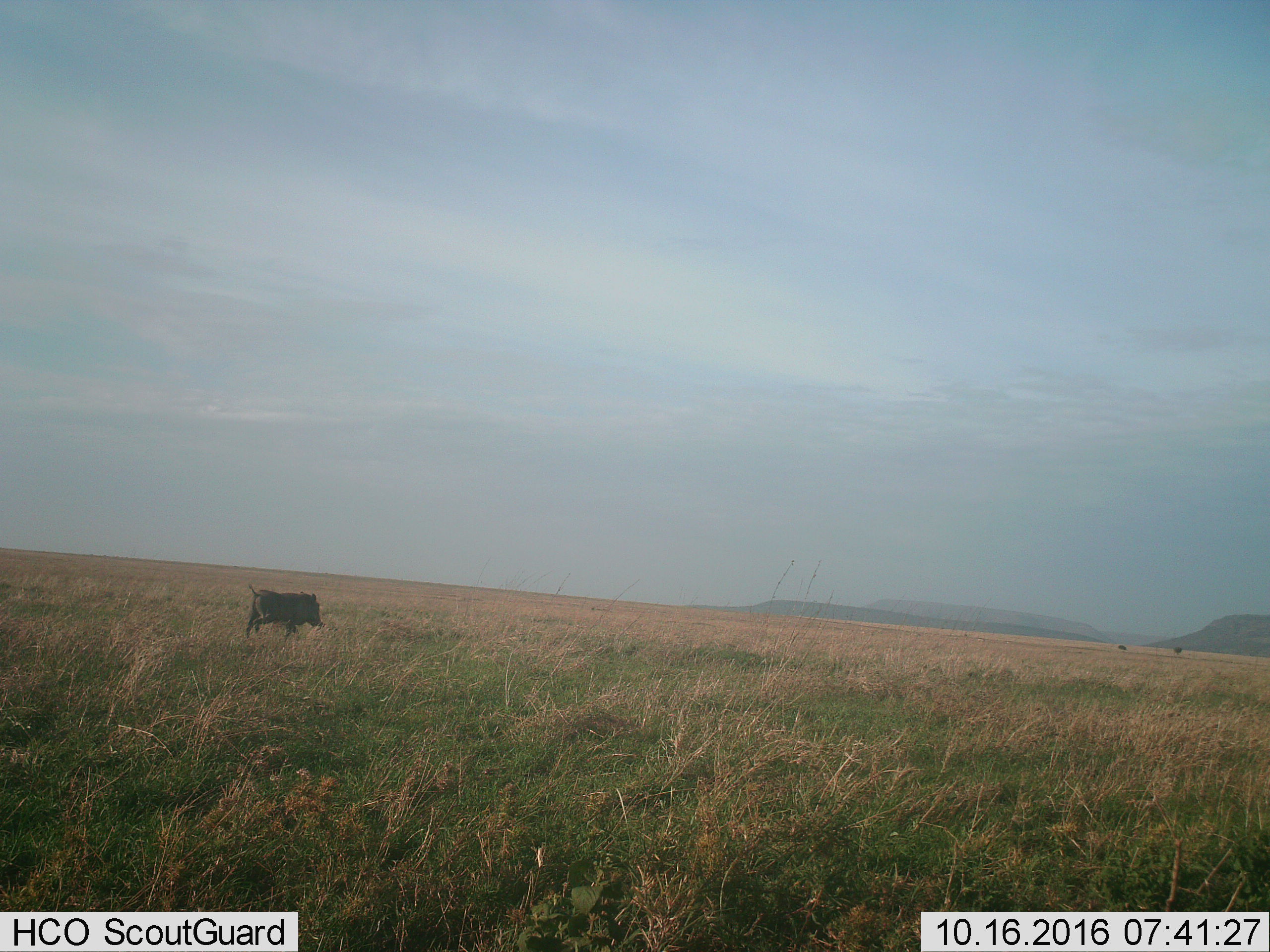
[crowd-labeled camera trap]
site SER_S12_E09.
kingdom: Animalia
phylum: Chordata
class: Mammalia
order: Artiodactyla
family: Suidae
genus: Phacochoerus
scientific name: Phacochoerus africanus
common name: warthog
Warthog (Phacochoerus africanus), count 1. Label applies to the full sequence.